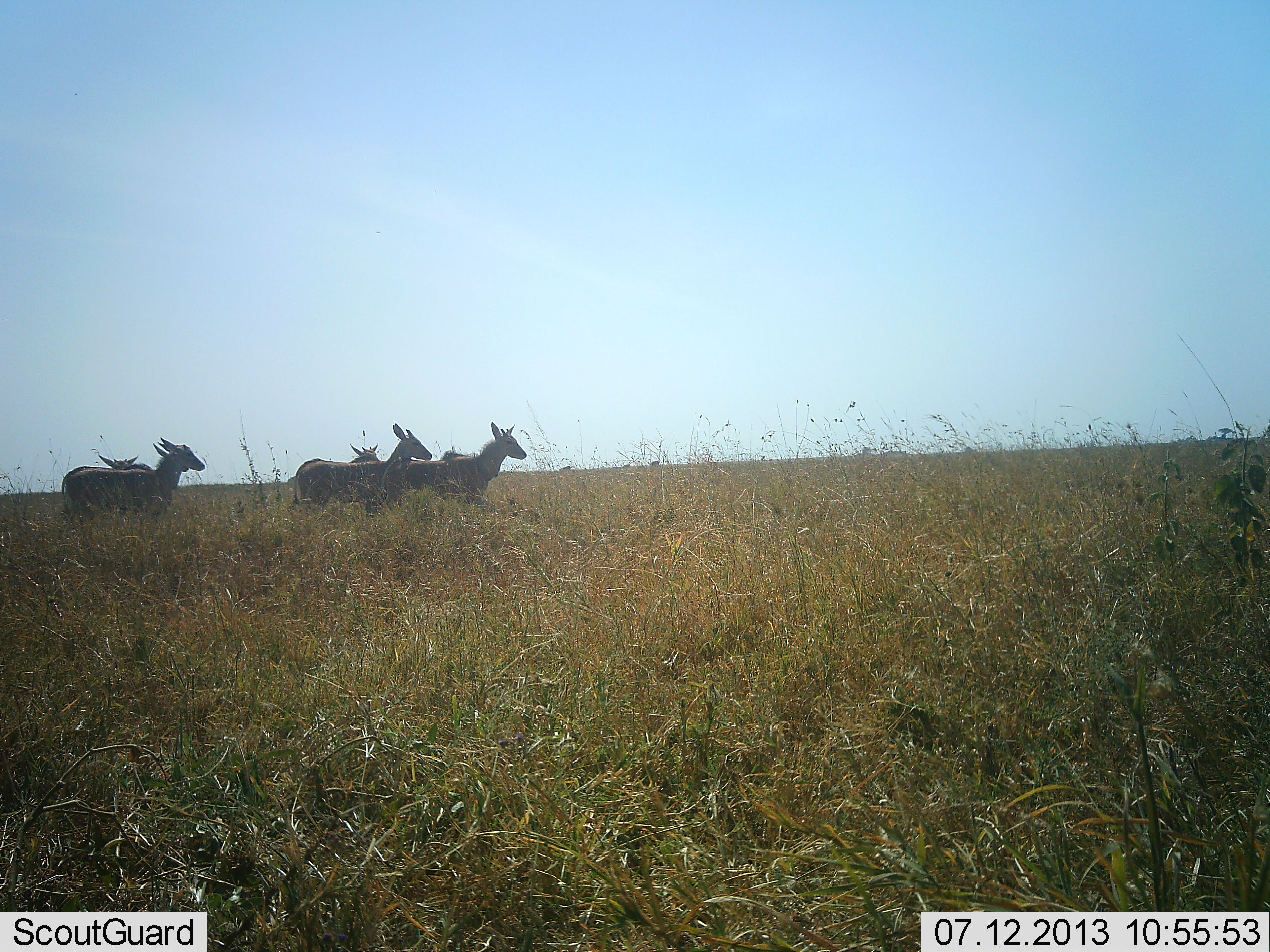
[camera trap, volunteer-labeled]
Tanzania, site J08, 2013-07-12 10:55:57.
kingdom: Animalia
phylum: Chordata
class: Mammalia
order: Artiodactyla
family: Bovidae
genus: Tragelaphus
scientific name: Tragelaphus oryx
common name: eland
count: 6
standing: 80%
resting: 0%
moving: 20%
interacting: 0%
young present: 7%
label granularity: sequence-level